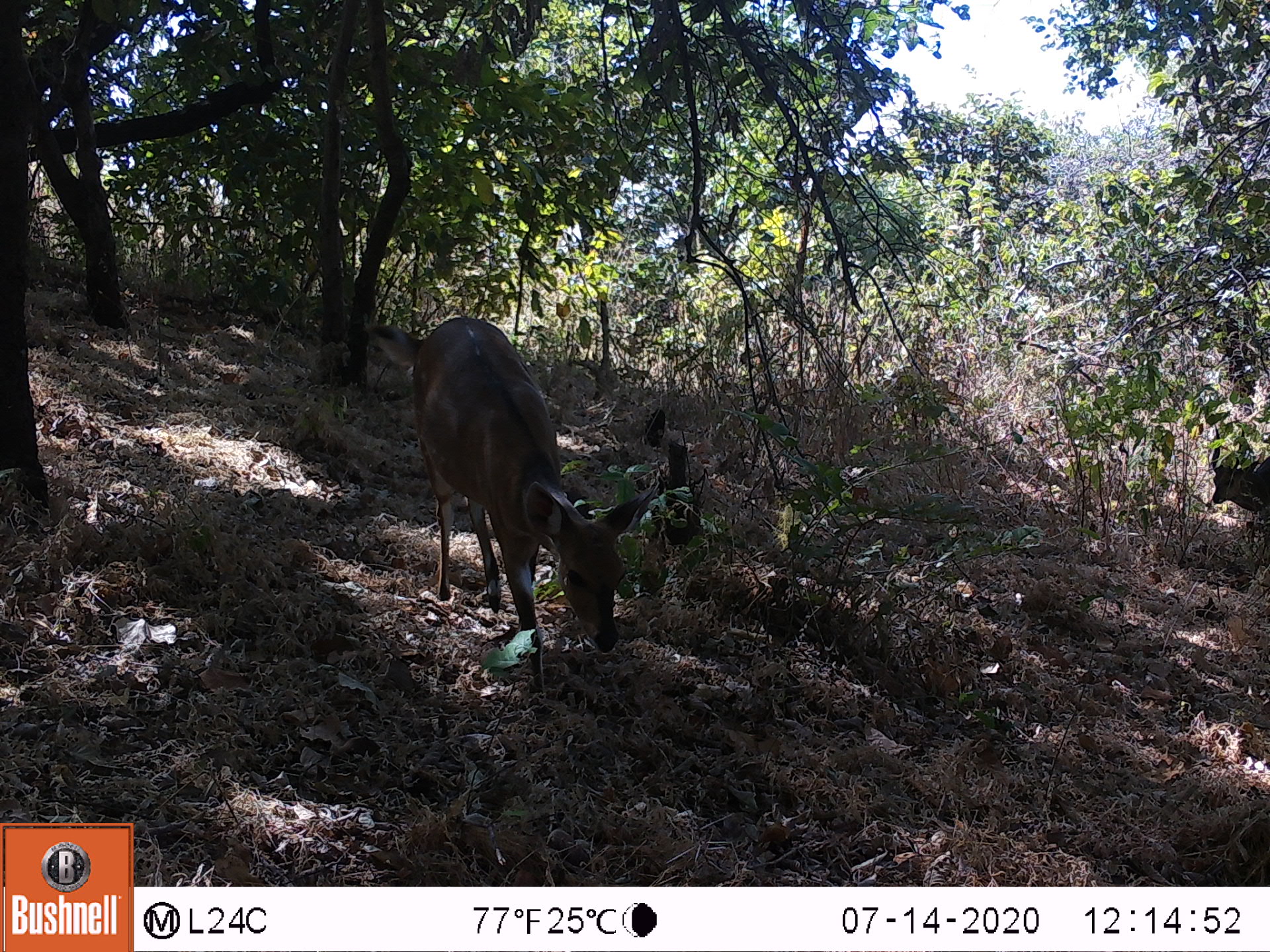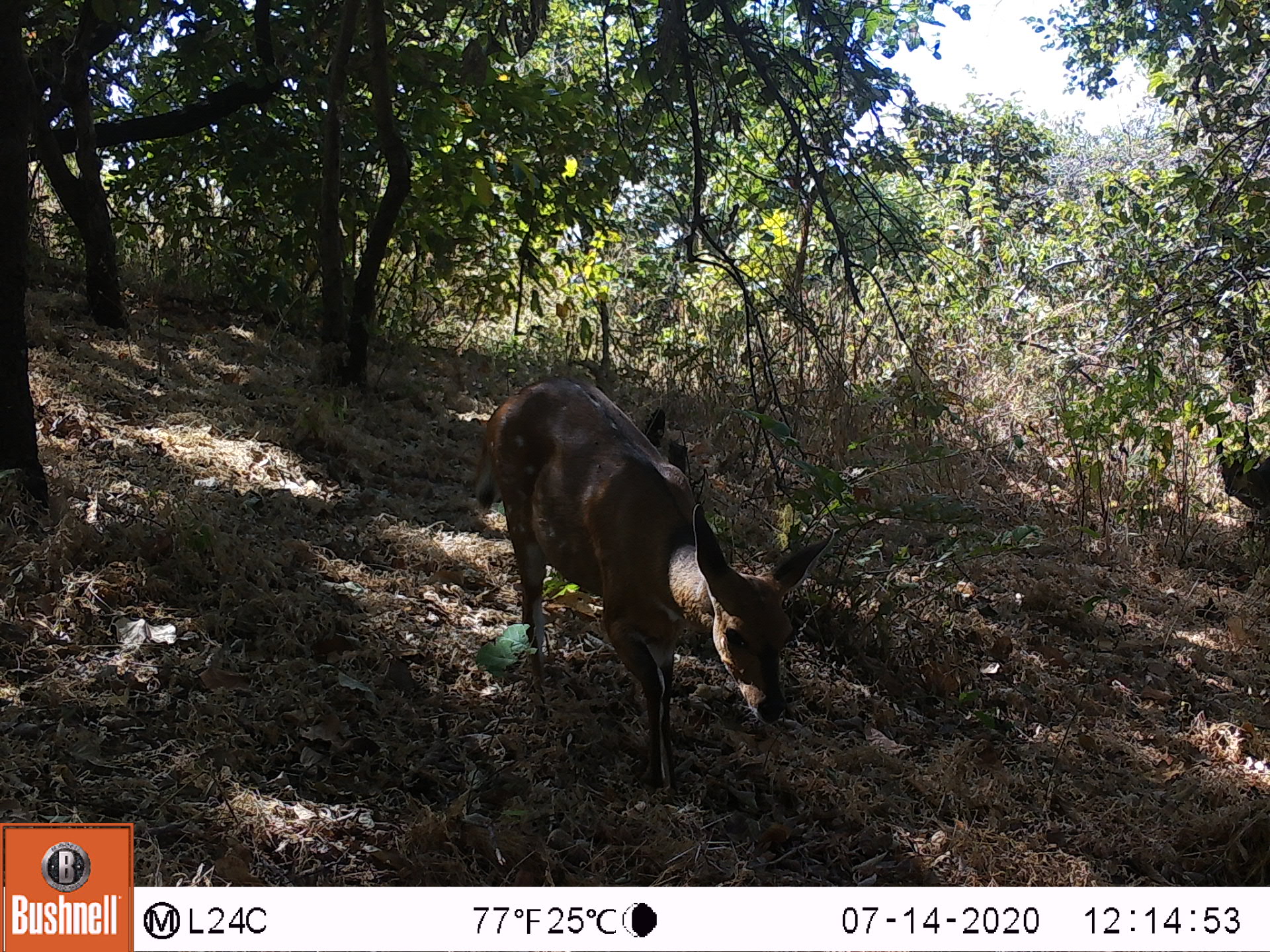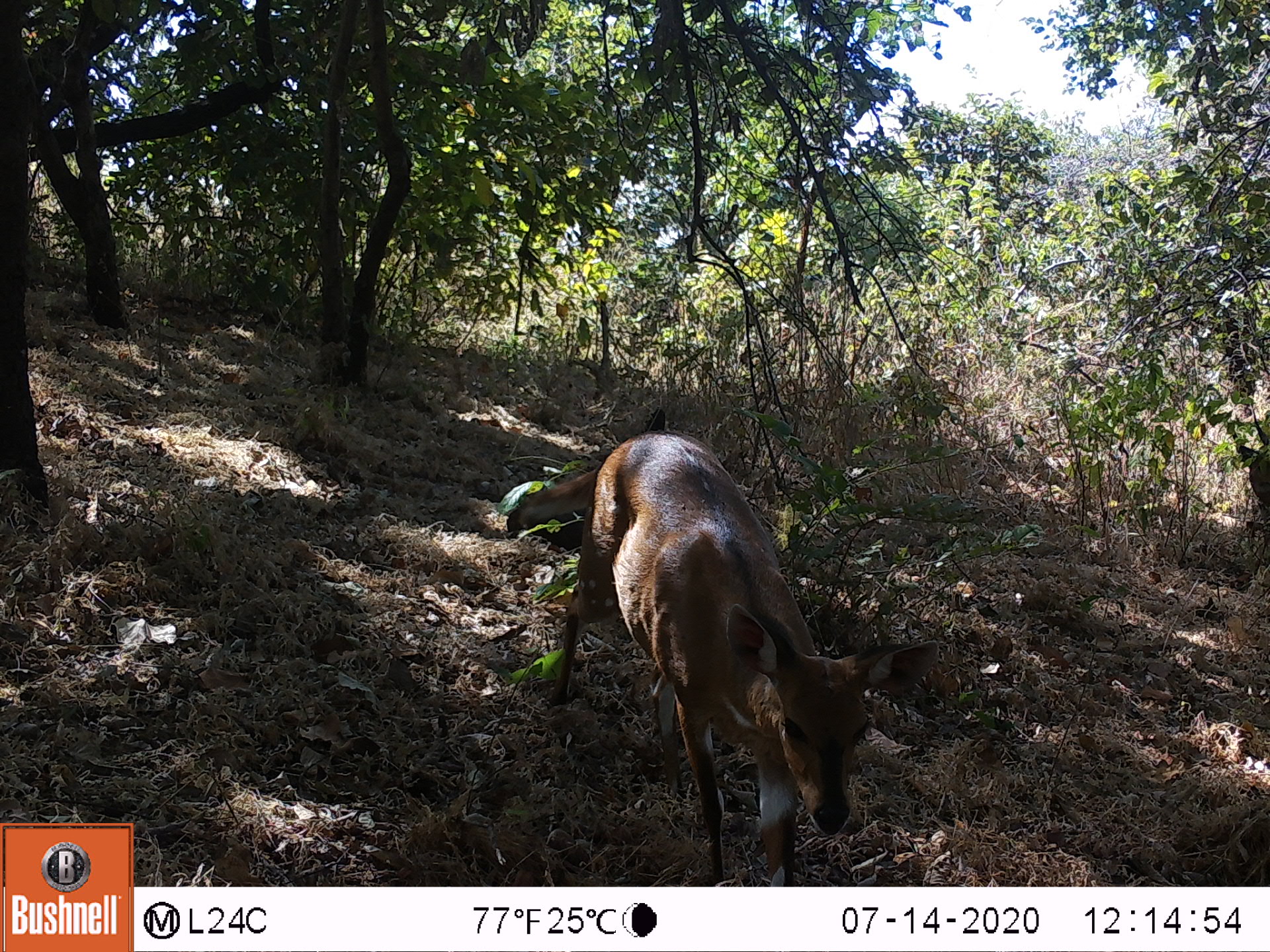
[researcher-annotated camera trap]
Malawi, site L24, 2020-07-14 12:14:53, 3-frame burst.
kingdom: Animalia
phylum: Chordata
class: Mammalia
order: Artiodactyla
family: Bovidae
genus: Tragelaphus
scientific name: Tragelaphus sylvaticus sylvaticus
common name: cape bushbuck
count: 2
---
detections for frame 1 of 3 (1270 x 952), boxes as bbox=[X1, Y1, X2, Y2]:
cape bushbuck: bbox=[352, 308, 646, 687]; bbox=[1206, 420, 1269, 549]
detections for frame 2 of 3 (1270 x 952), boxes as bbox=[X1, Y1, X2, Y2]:
cape bushbuck: bbox=[460, 371, 838, 802]; bbox=[1208, 407, 1269, 548]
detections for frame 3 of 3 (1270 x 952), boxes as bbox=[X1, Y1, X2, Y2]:
cape bushbuck: bbox=[505, 407, 940, 885]; bbox=[1223, 395, 1269, 569]